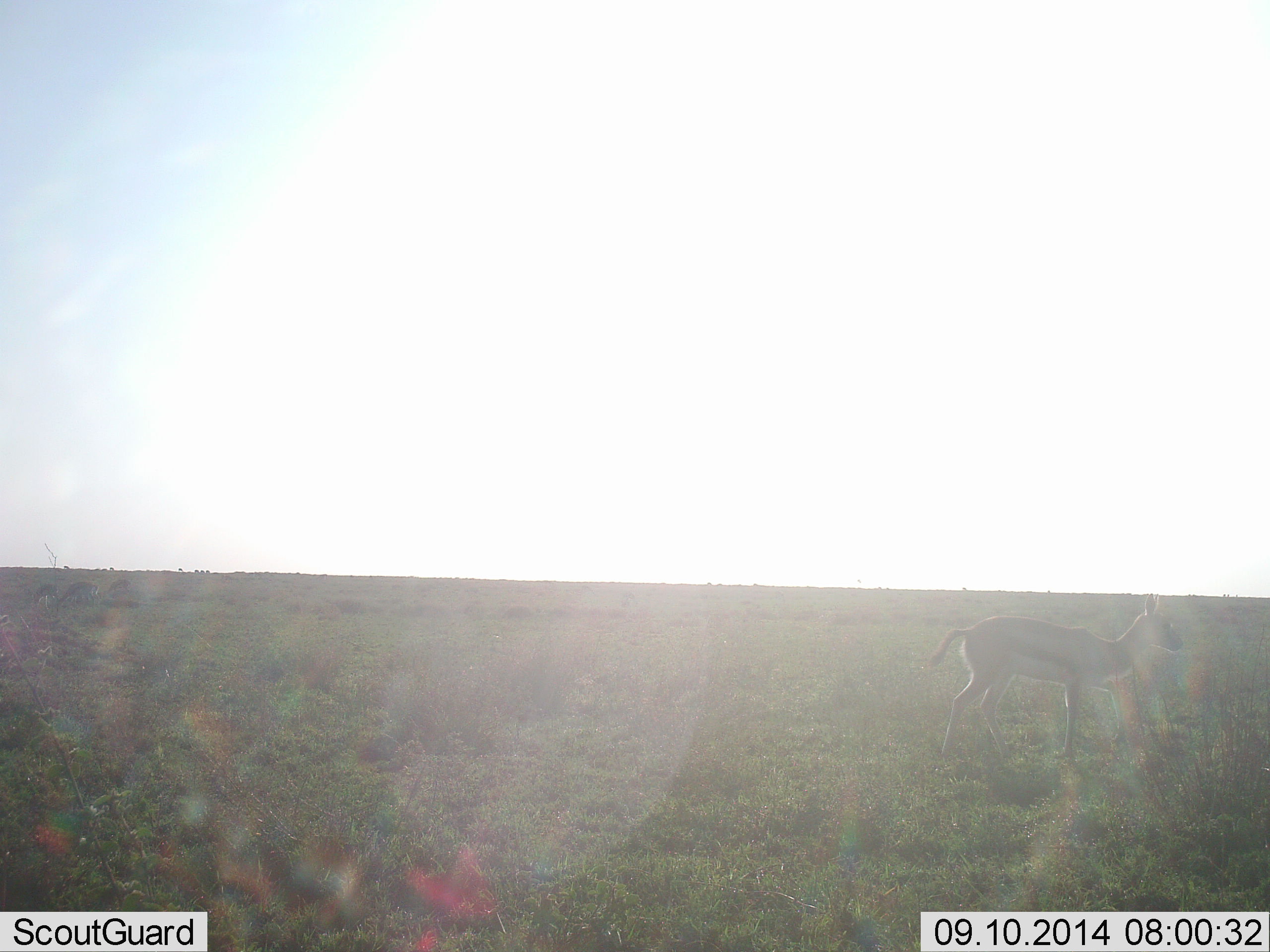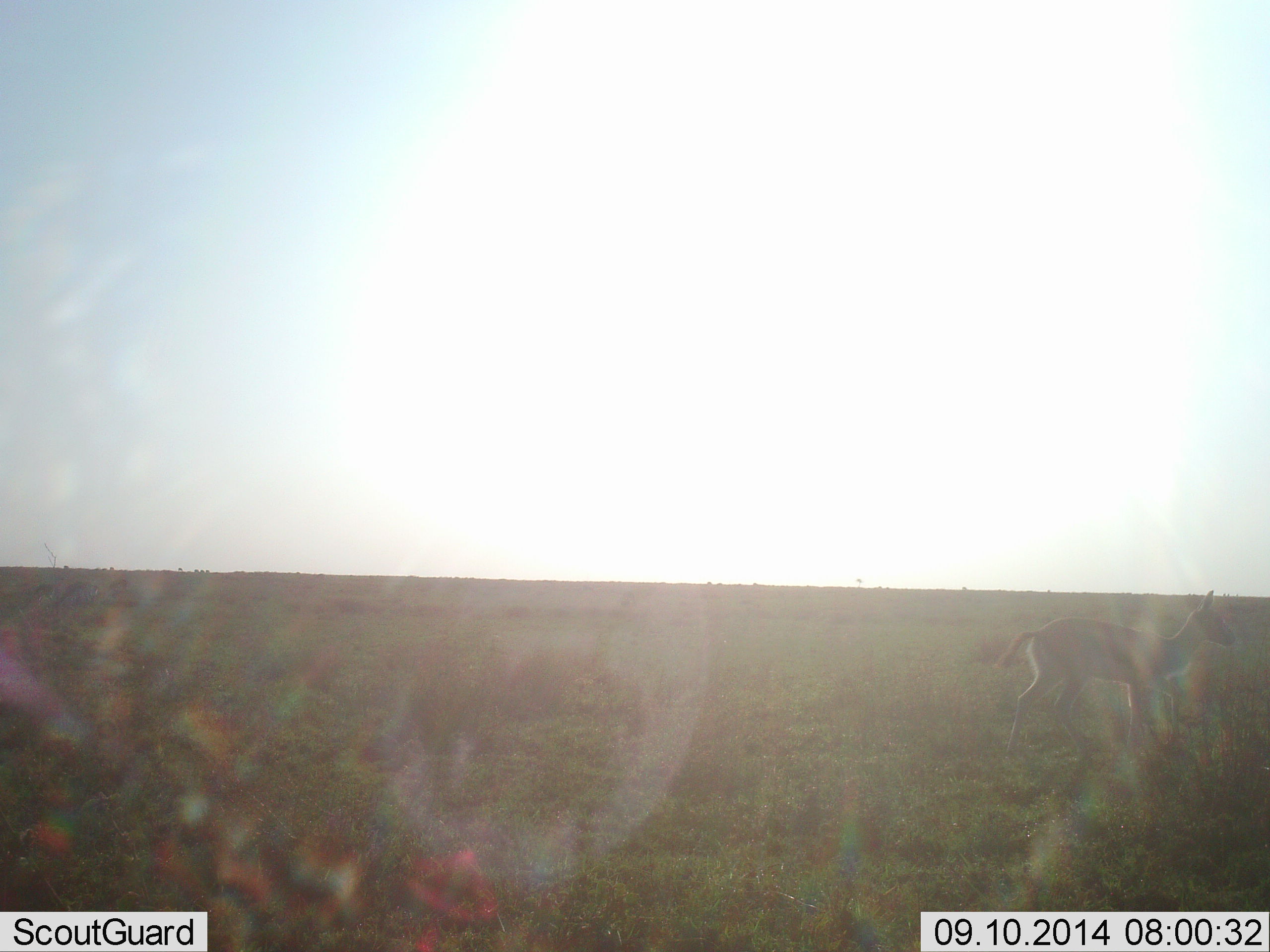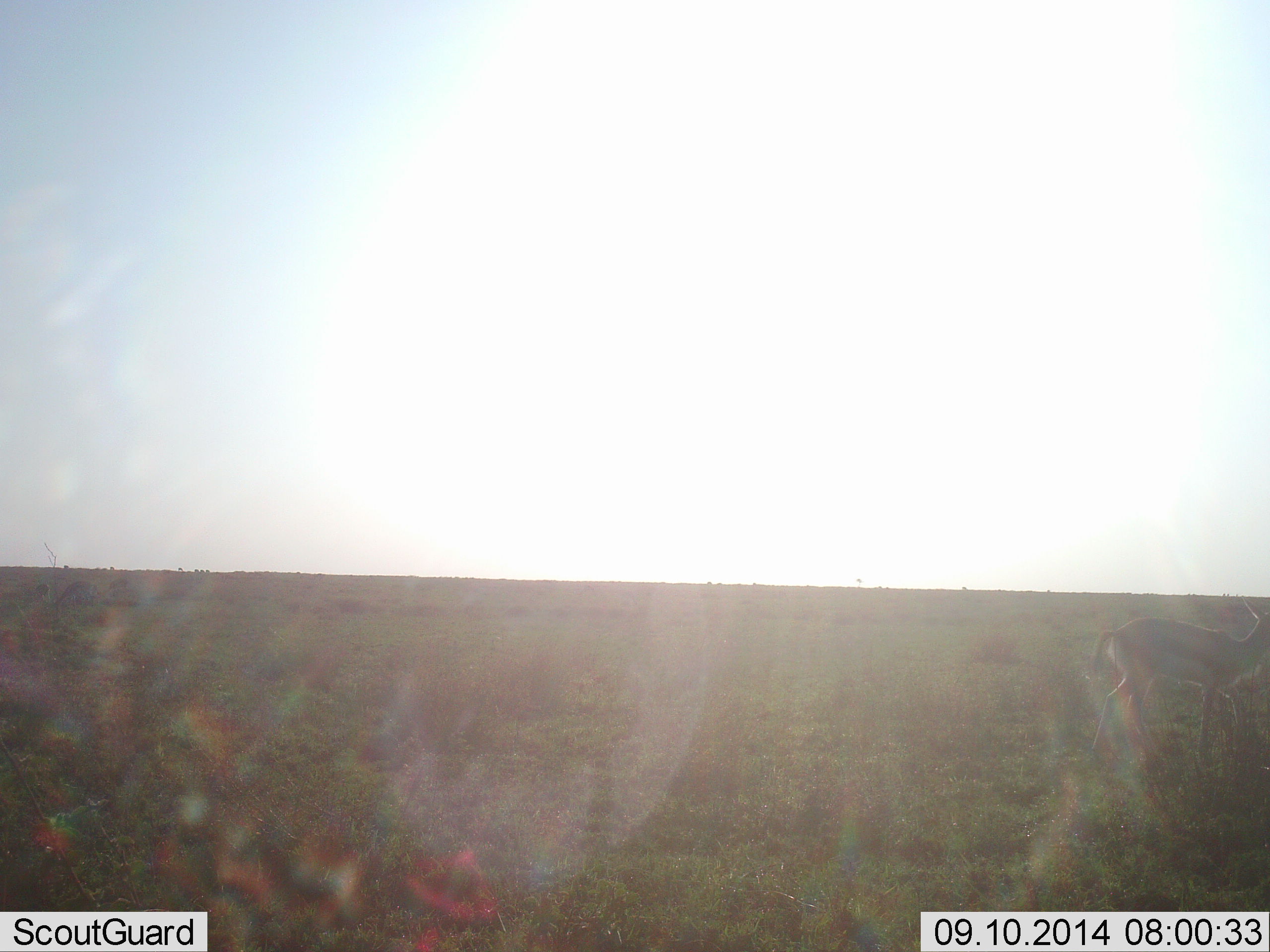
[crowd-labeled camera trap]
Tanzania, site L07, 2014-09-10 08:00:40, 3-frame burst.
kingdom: Animalia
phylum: Chordata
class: Mammalia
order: Artiodactyla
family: Bovidae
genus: Eudorcas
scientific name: Eudorcas thomsonii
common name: thomson's gazelle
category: gazellethomsons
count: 1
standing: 10%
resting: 0%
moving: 90%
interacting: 0%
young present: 0%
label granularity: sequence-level